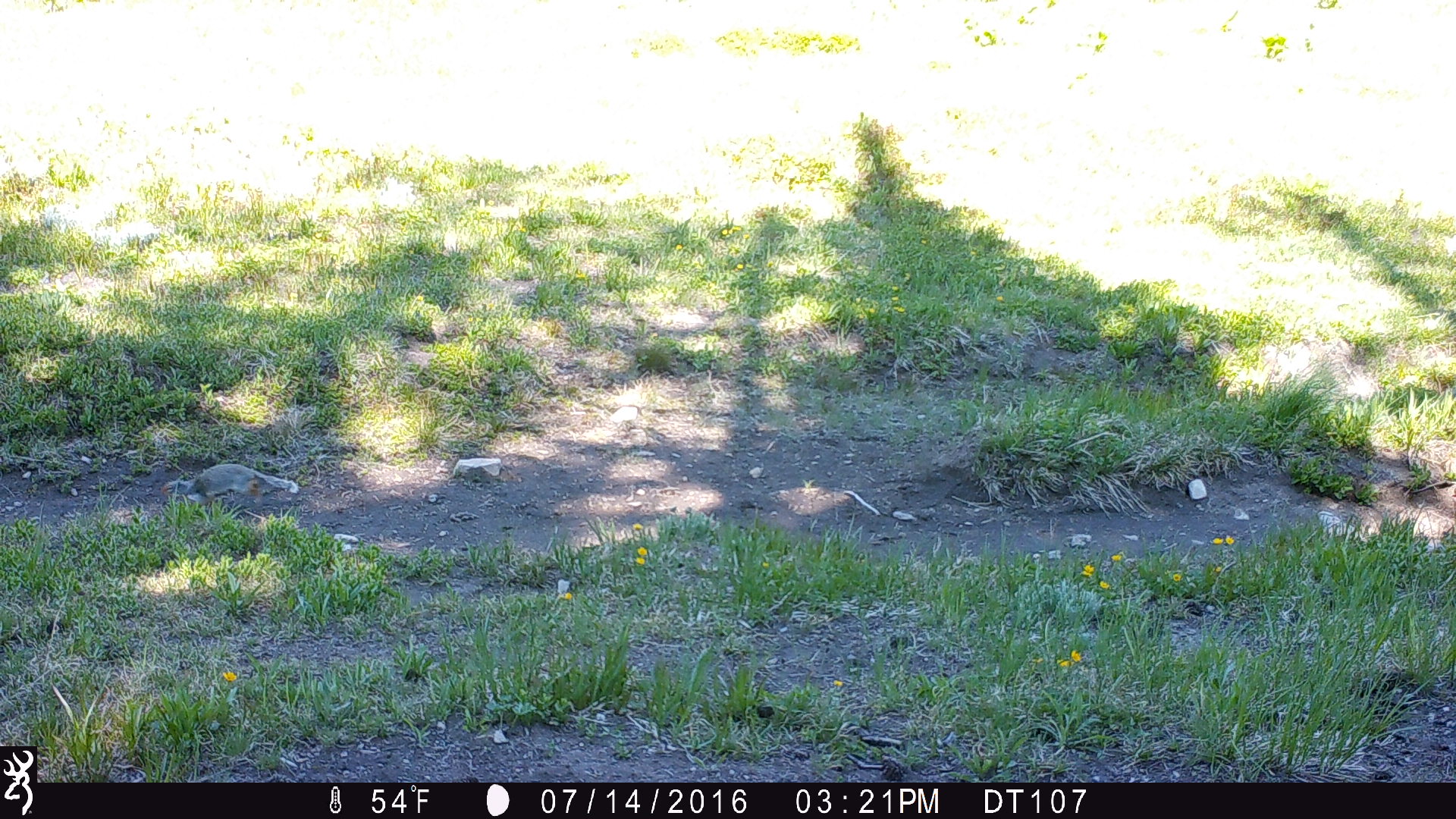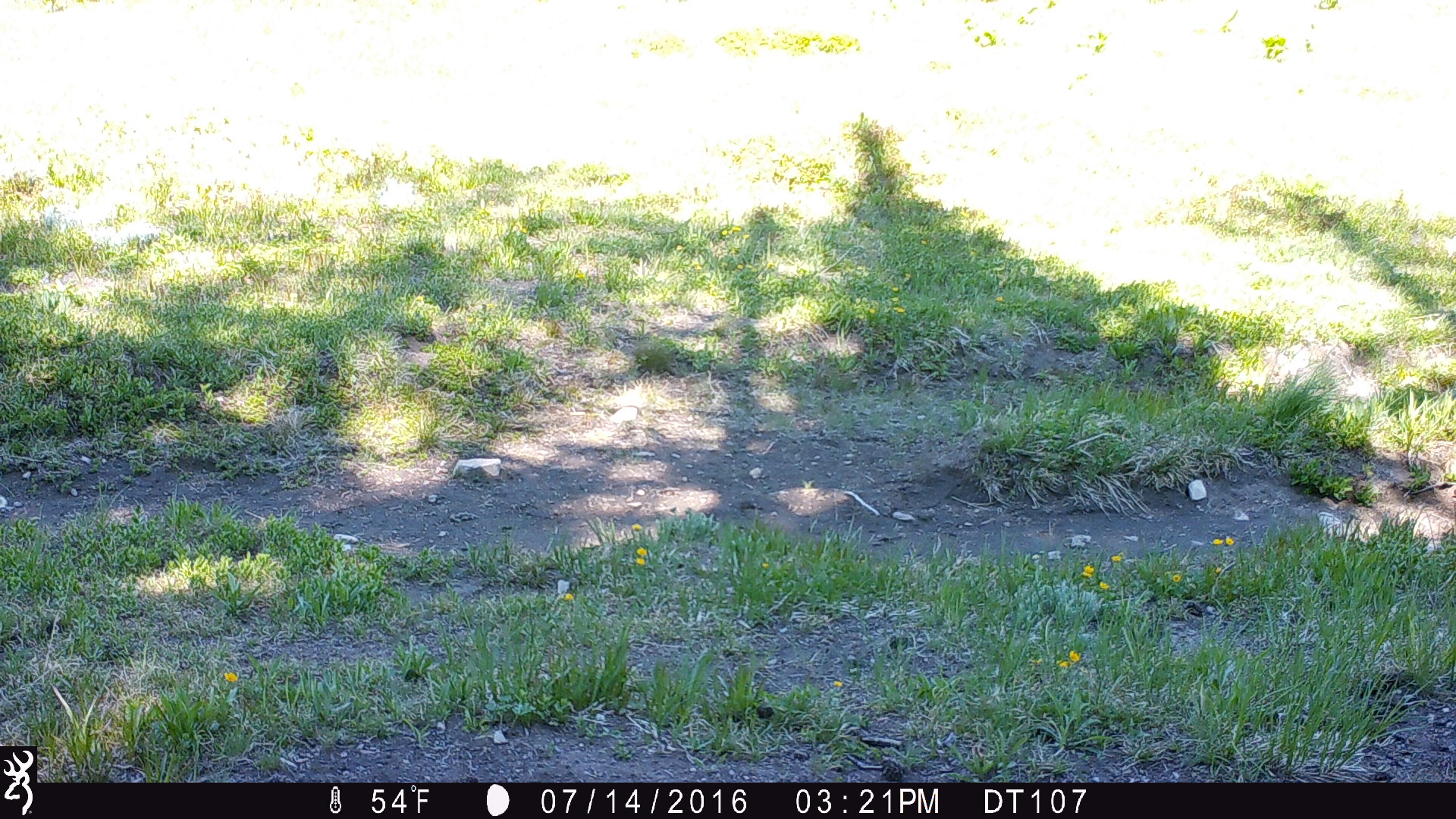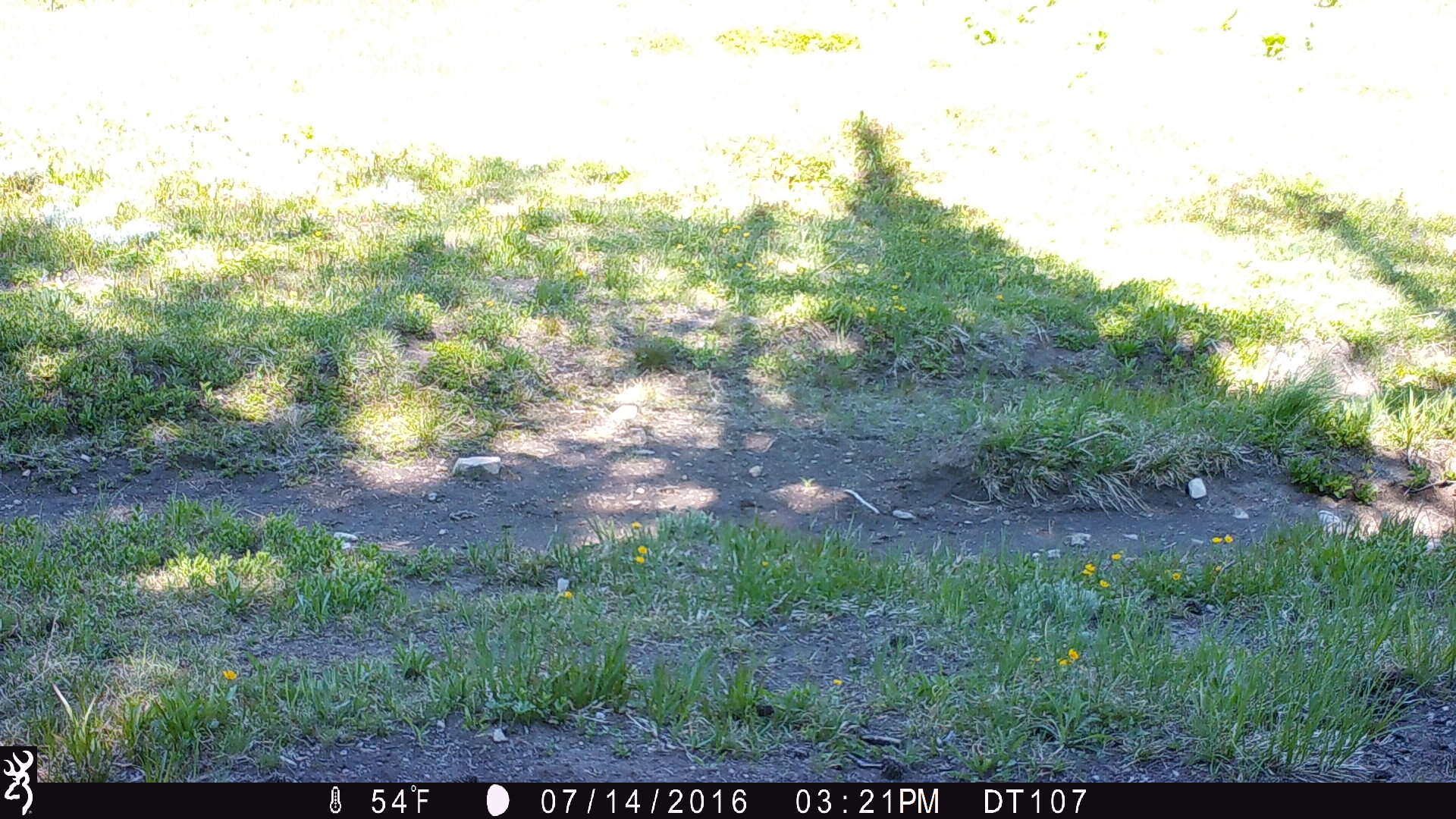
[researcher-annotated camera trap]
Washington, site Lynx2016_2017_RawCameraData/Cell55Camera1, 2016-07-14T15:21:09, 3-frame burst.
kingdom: Animalia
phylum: Chordata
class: Mammalia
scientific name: Mammalia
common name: small mammal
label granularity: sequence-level